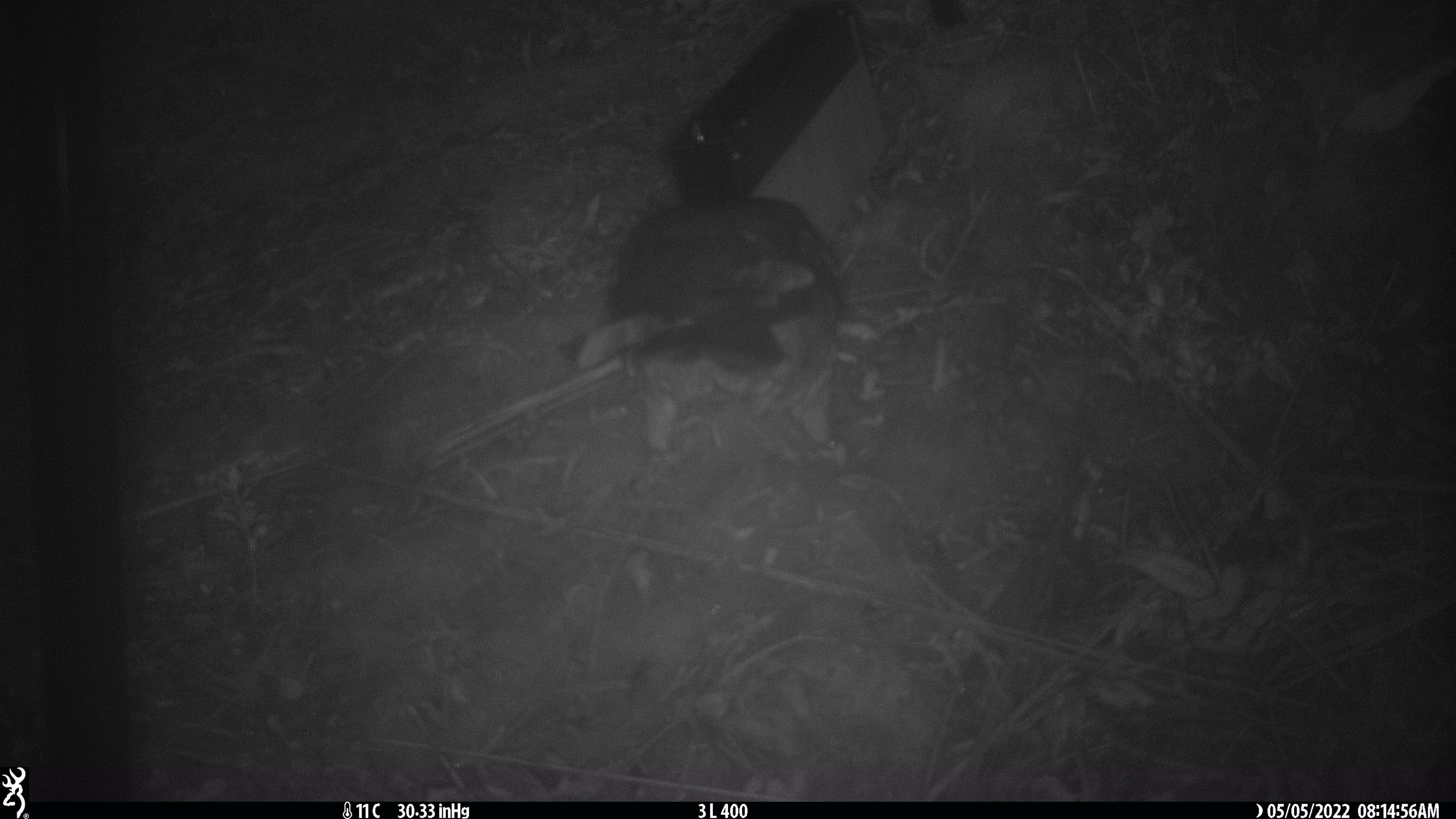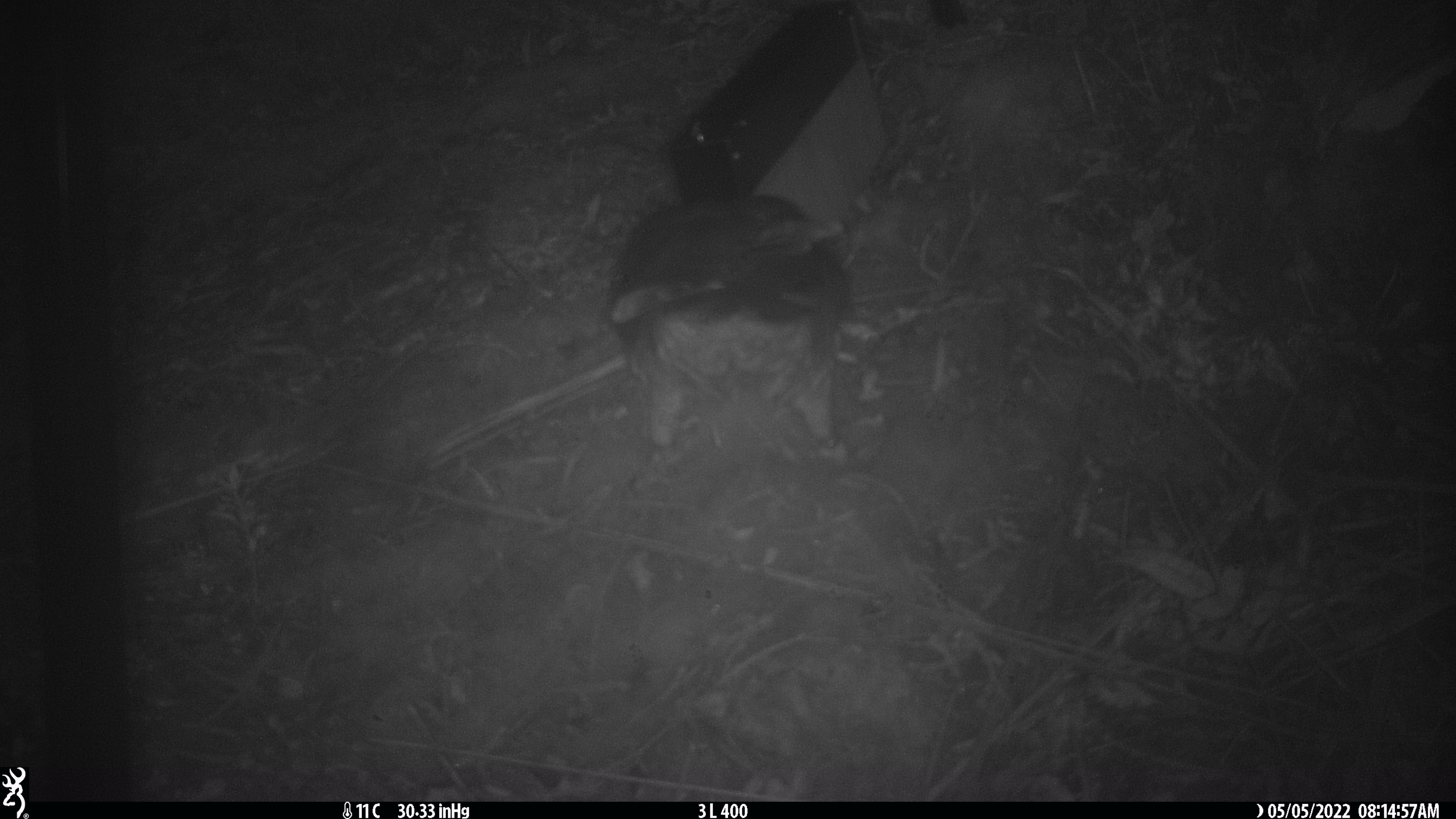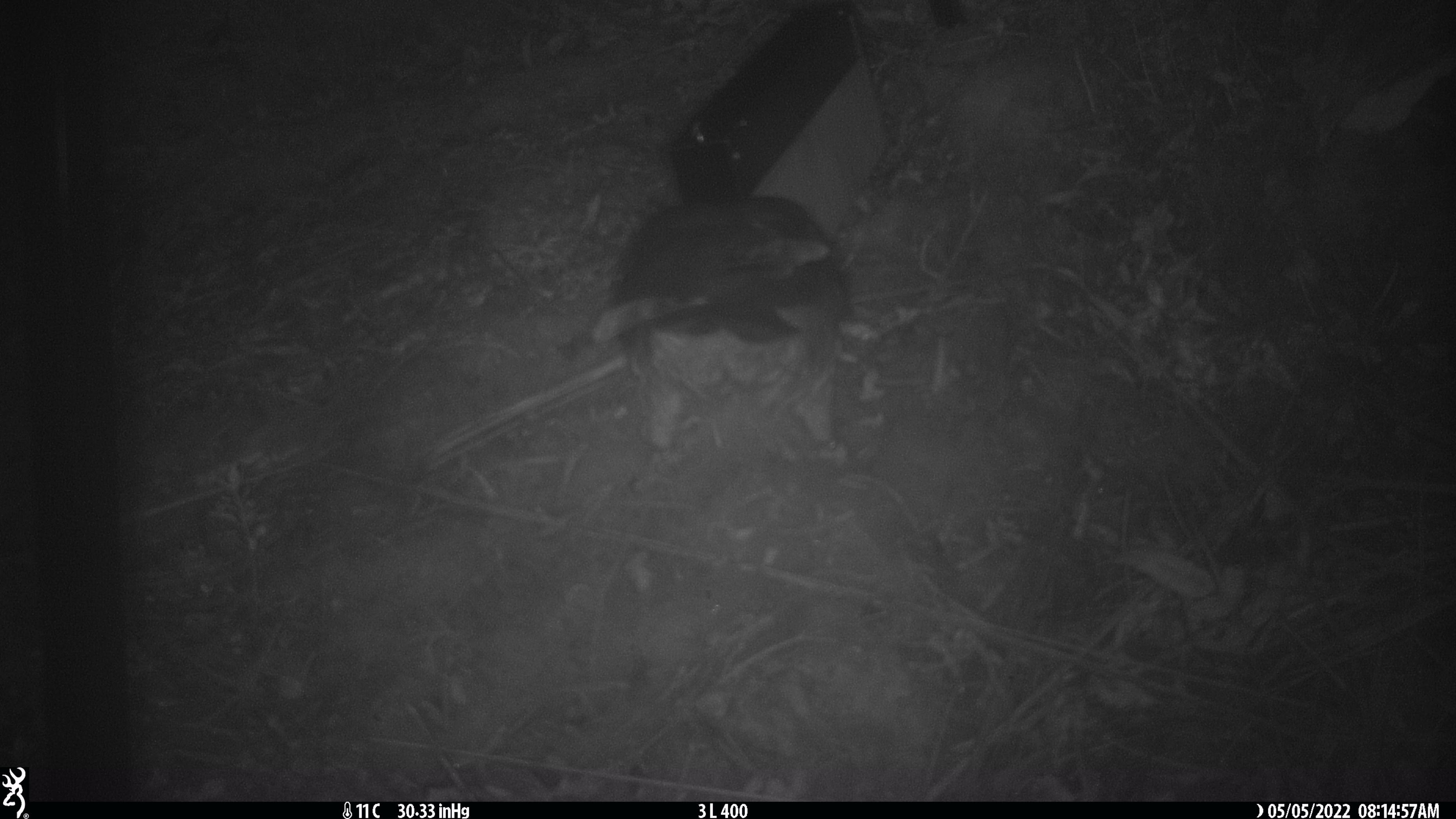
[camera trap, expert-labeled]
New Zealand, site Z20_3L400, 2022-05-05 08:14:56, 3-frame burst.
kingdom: Animalia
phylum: Chordata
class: Aves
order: Psittaciformes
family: Strigopidae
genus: Nestor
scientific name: Nestor notabilis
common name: kea